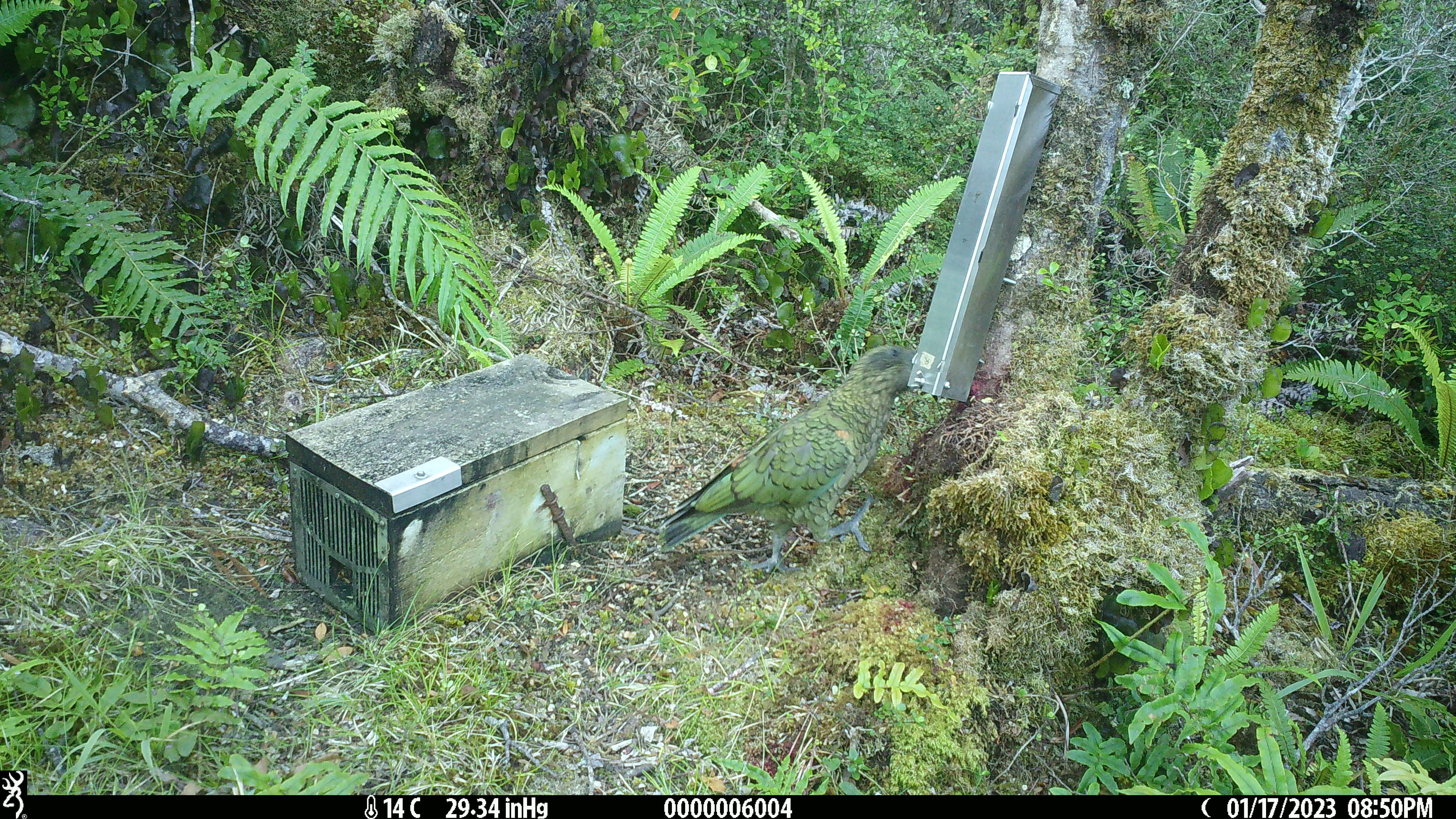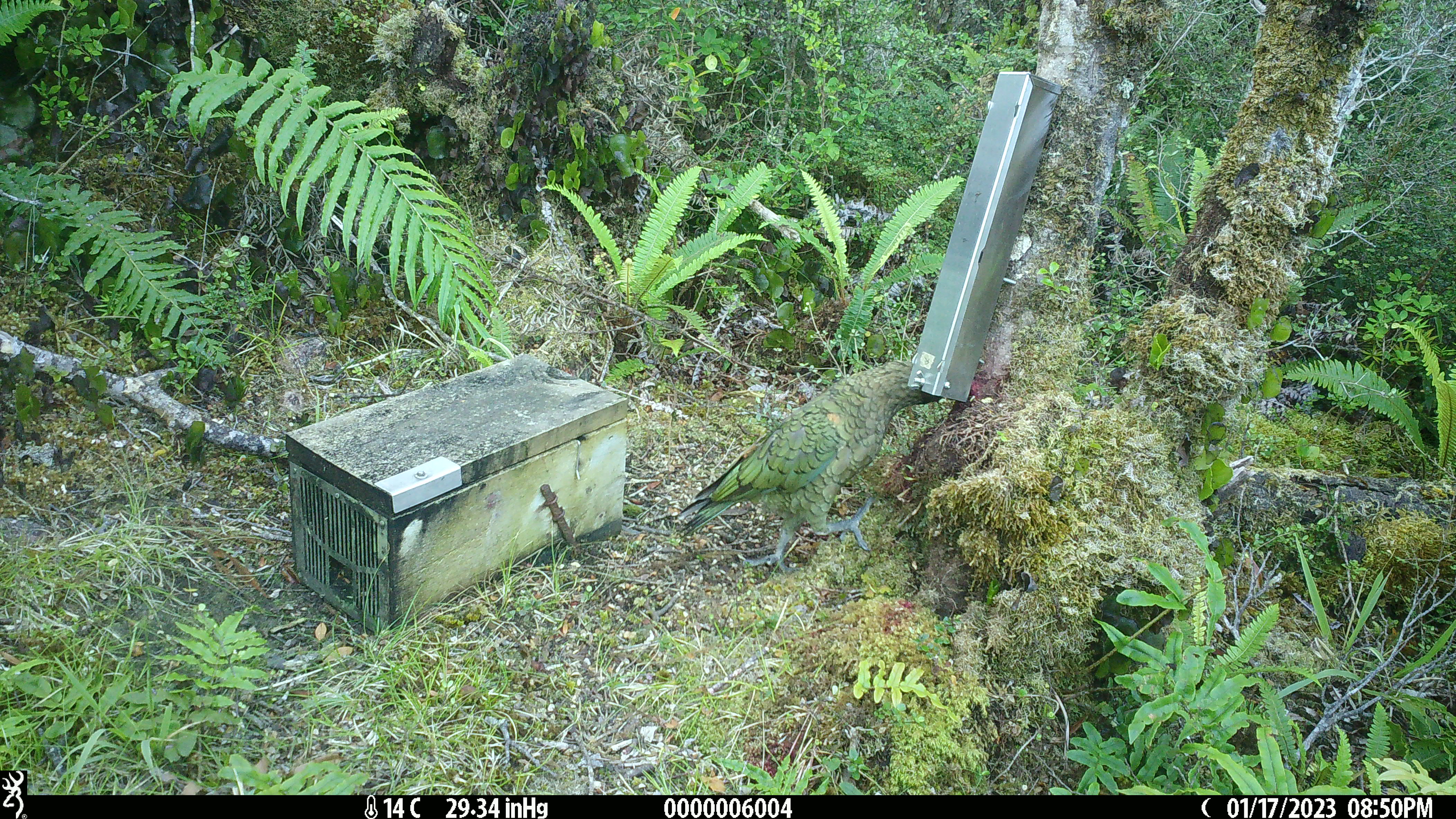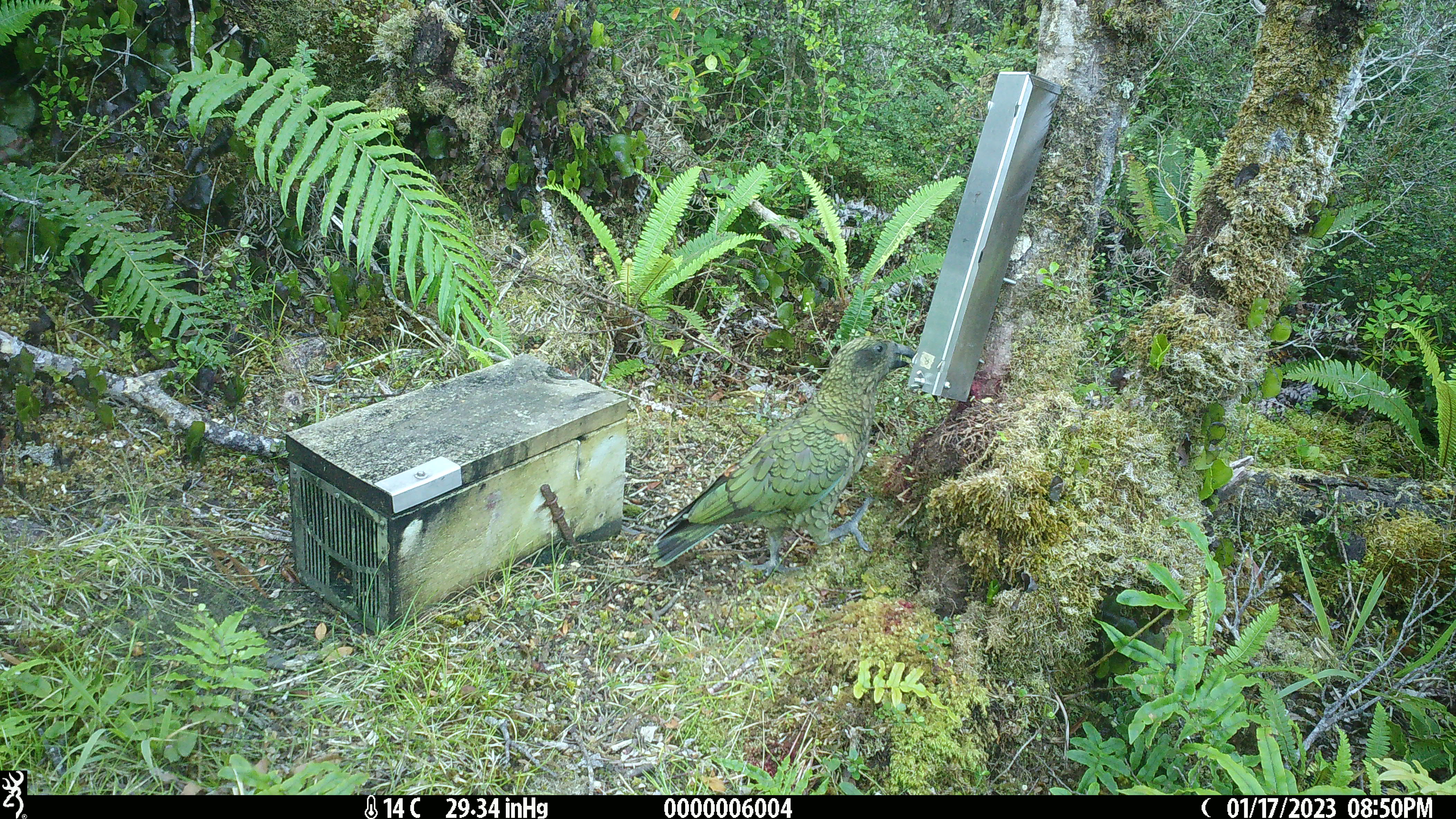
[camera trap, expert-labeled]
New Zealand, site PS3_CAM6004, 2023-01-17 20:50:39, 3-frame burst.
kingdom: Animalia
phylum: Chordata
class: Aves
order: Psittaciformes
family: Strigopidae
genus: Nestor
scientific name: Nestor notabilis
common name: kea